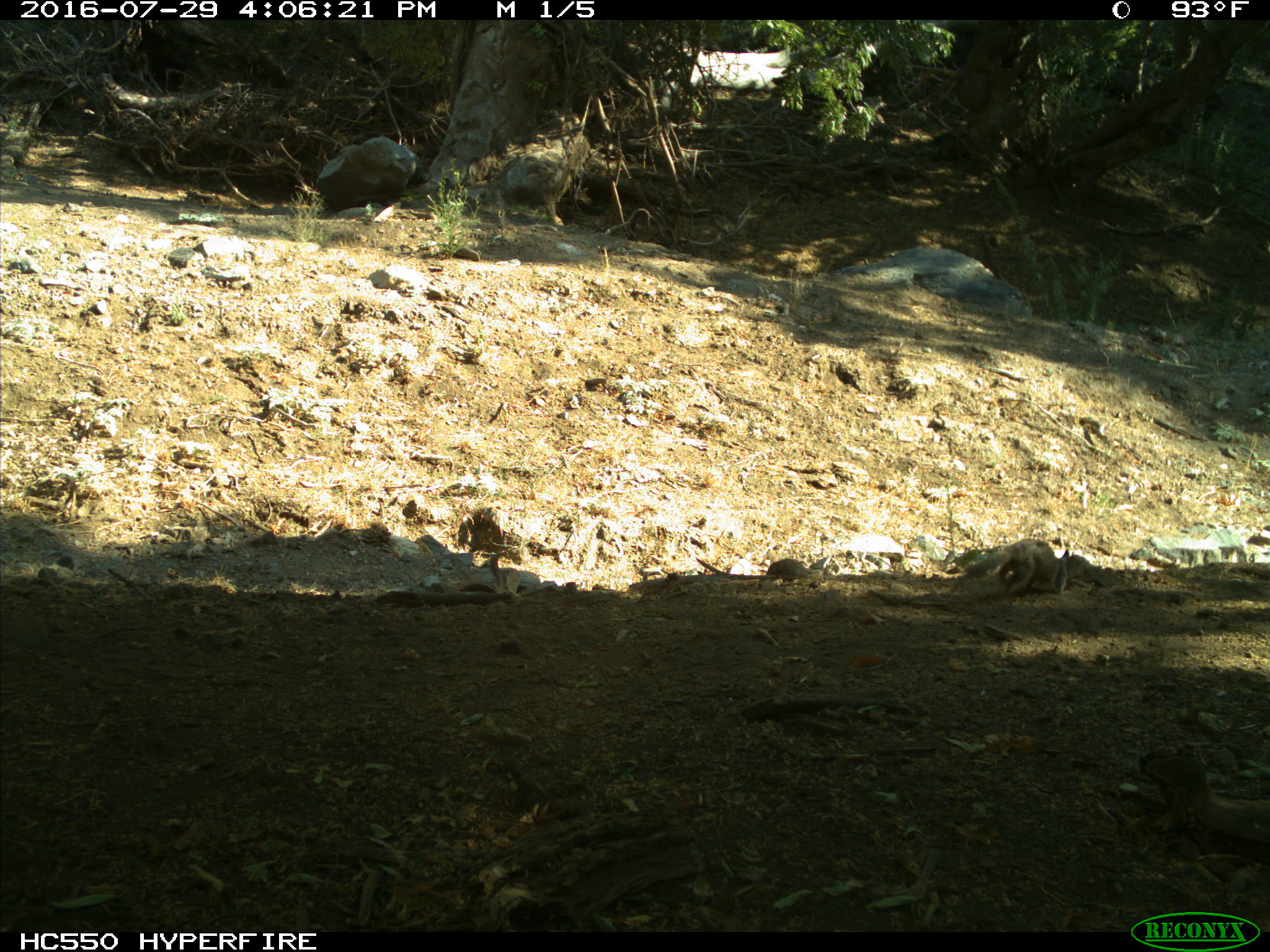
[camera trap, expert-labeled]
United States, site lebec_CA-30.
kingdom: Animalia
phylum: Chordata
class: Mammalia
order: Rodentia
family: Sciuridae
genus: Otospermophilus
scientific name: Otospermophilus beecheyi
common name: california ground squirrel